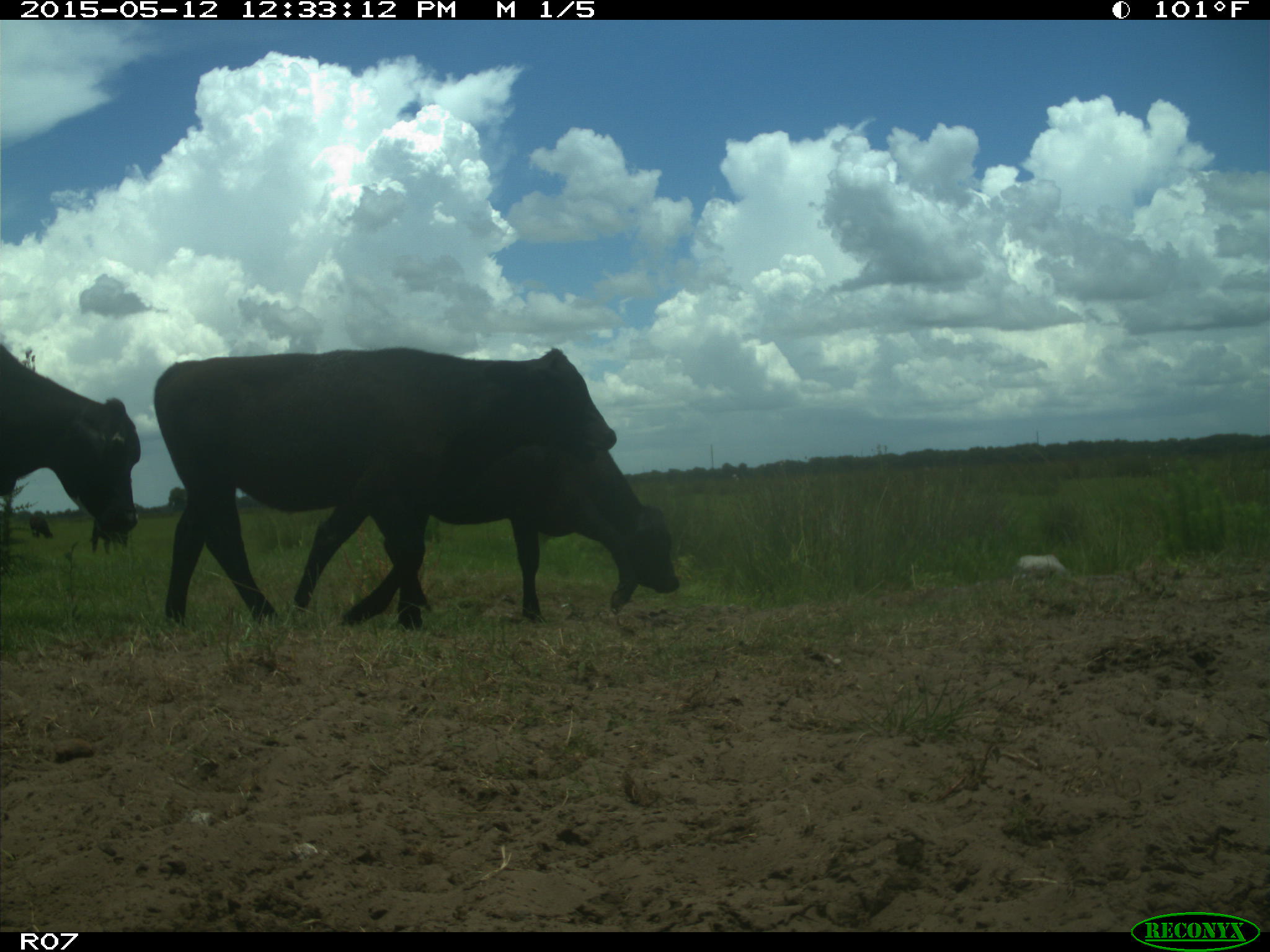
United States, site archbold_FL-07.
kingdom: Animalia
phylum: Chordata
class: Mammalia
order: Artiodactyla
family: Bovidae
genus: Bos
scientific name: Bos taurus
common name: domestic cow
Bos taurus (domestic cow).